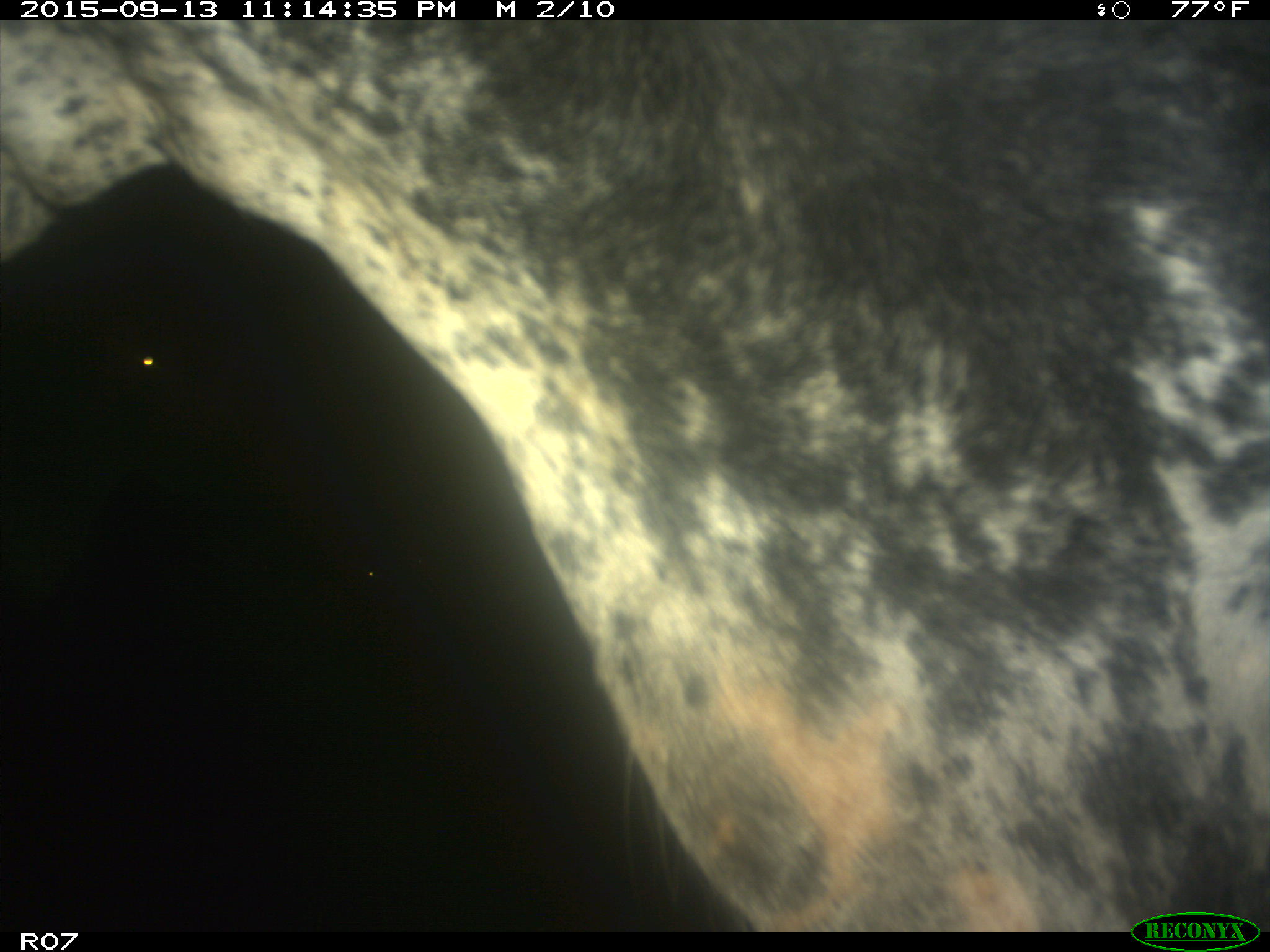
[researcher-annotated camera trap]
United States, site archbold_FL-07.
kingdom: Animalia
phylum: Chordata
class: Mammalia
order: Artiodactyla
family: Bovidae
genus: Bos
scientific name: Bos taurus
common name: domestic cow